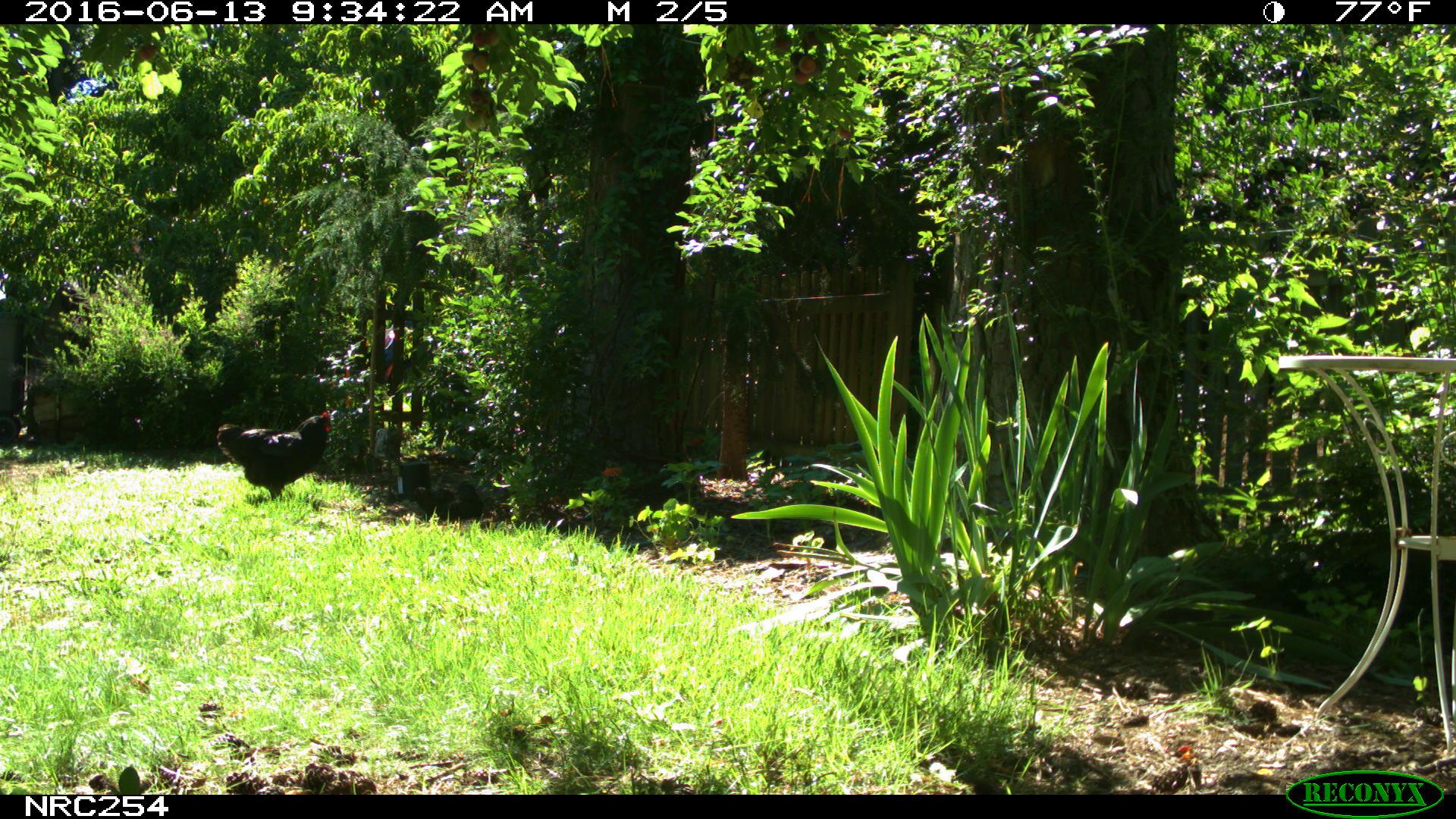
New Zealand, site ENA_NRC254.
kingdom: Animalia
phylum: Chordata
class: Aves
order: Galliformes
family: Phasianidae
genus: Gallus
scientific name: Gallus gallus domesticus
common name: chicken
Chicken (Gallus gallus domesticus).